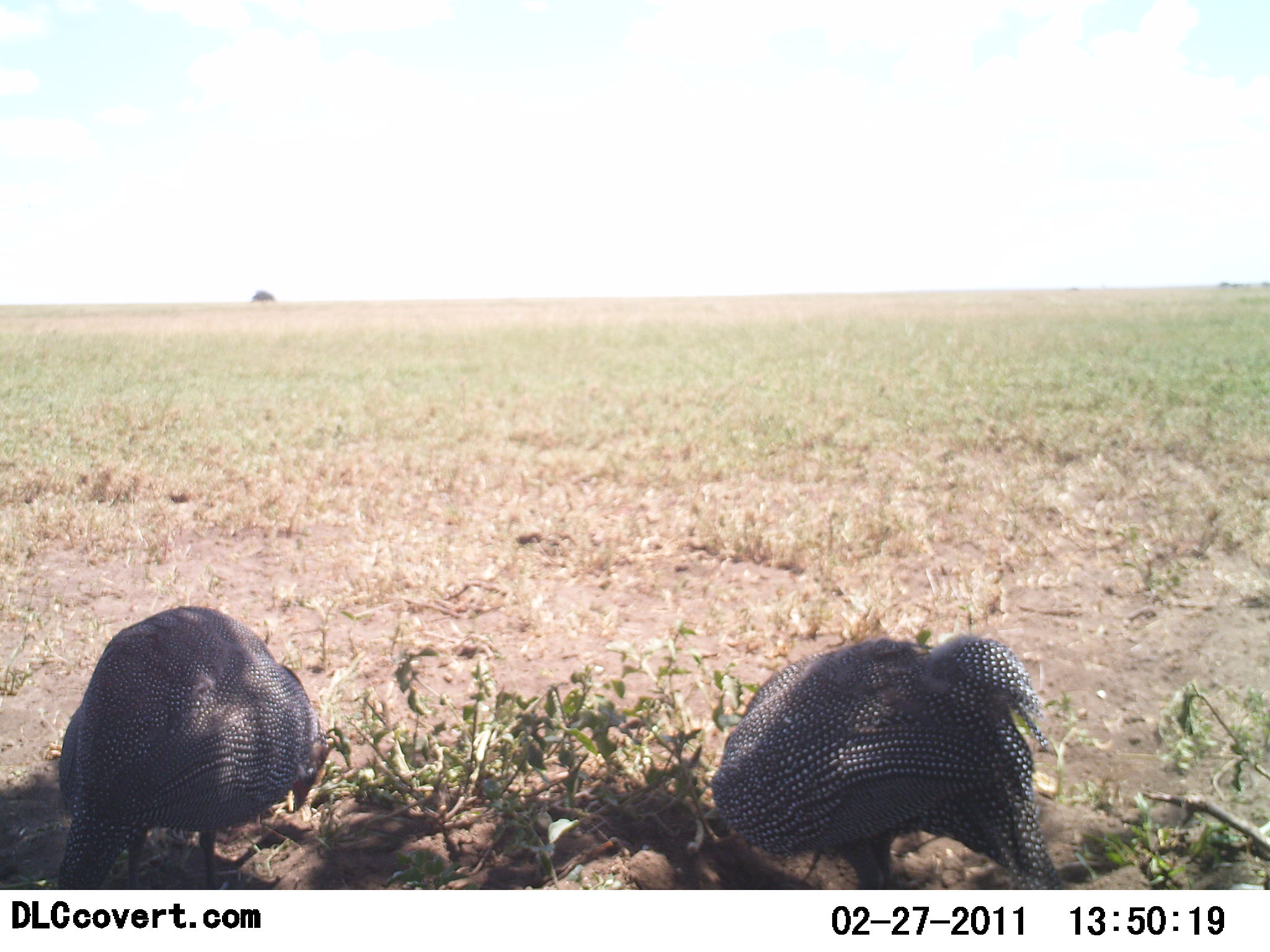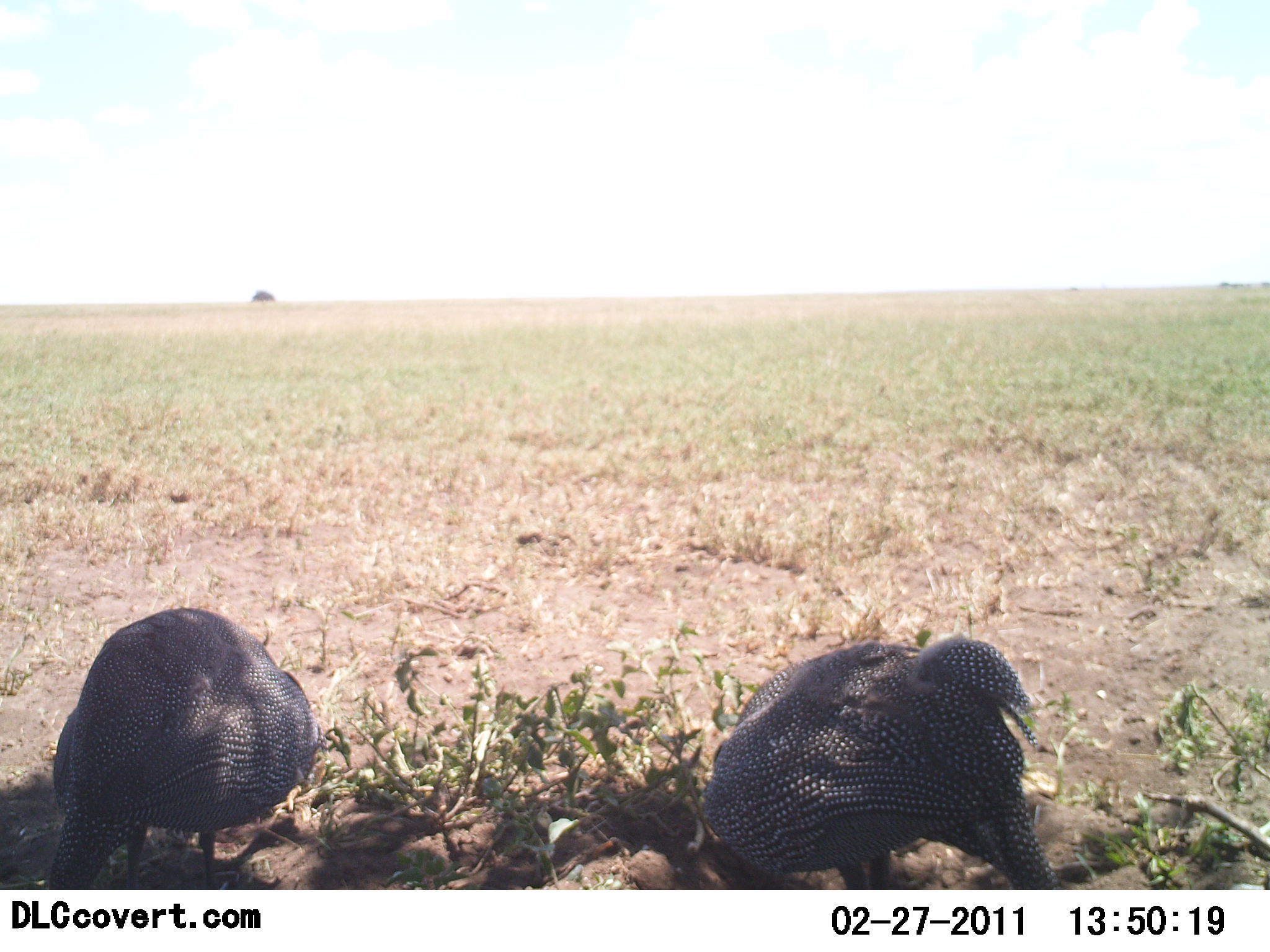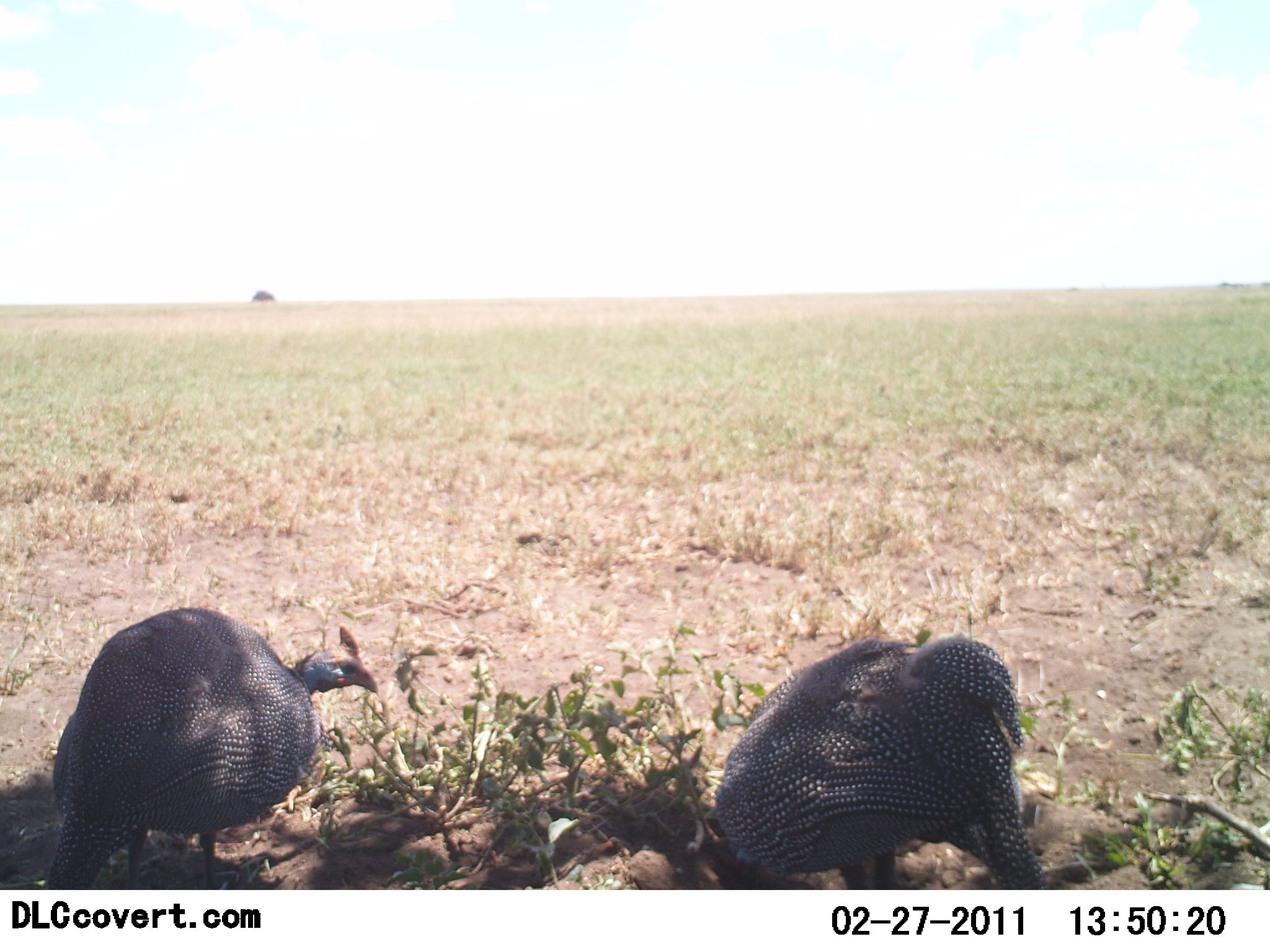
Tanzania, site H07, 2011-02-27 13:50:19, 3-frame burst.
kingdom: Animalia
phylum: Chordata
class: Aves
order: Galliformes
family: Numididae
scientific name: Numididae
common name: guinea fowl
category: guineafowl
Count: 2.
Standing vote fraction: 36%.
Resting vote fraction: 9%.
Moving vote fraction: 0%.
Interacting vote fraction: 0%.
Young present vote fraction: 0%.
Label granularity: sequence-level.